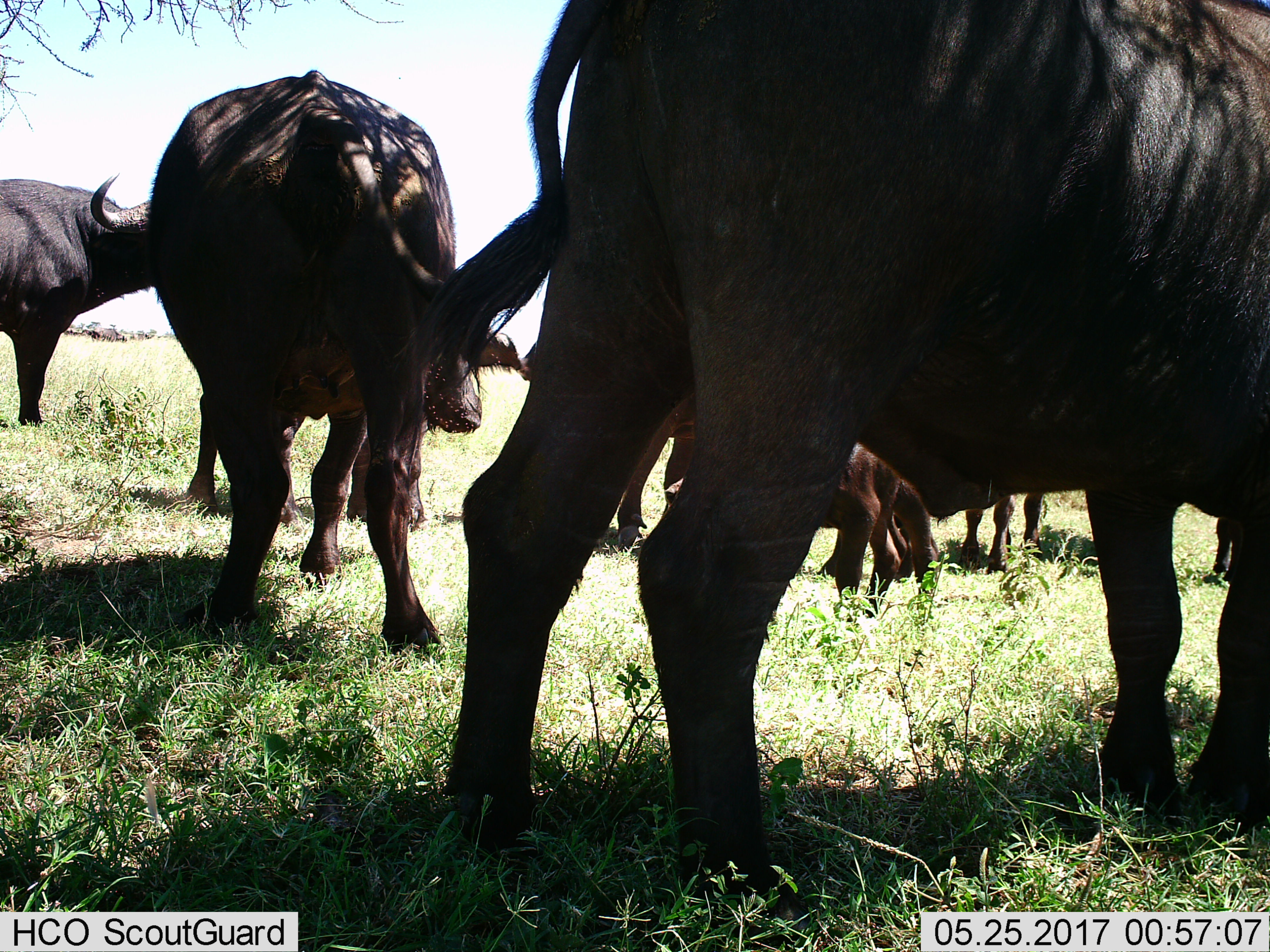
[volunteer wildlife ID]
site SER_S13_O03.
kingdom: Animalia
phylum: Chordata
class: Mammalia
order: Artiodactyla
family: Bovidae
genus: Syncerus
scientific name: Syncerus caffer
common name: african buffalo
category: buffalo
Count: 5.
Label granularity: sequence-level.